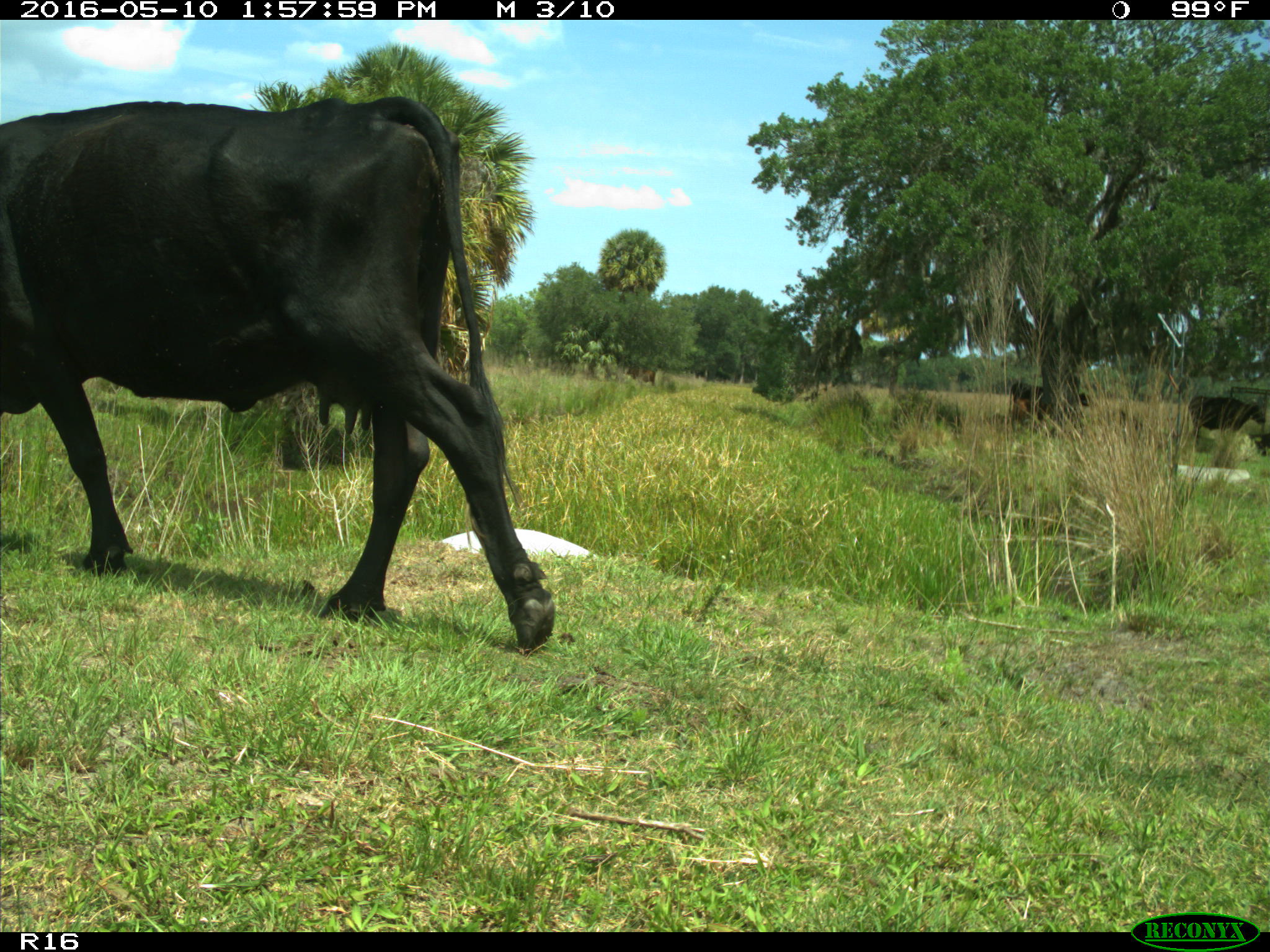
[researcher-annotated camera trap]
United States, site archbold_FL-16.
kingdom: Animalia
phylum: Chordata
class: Mammalia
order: Artiodactyla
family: Bovidae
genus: Bos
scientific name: Bos taurus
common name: domestic cow